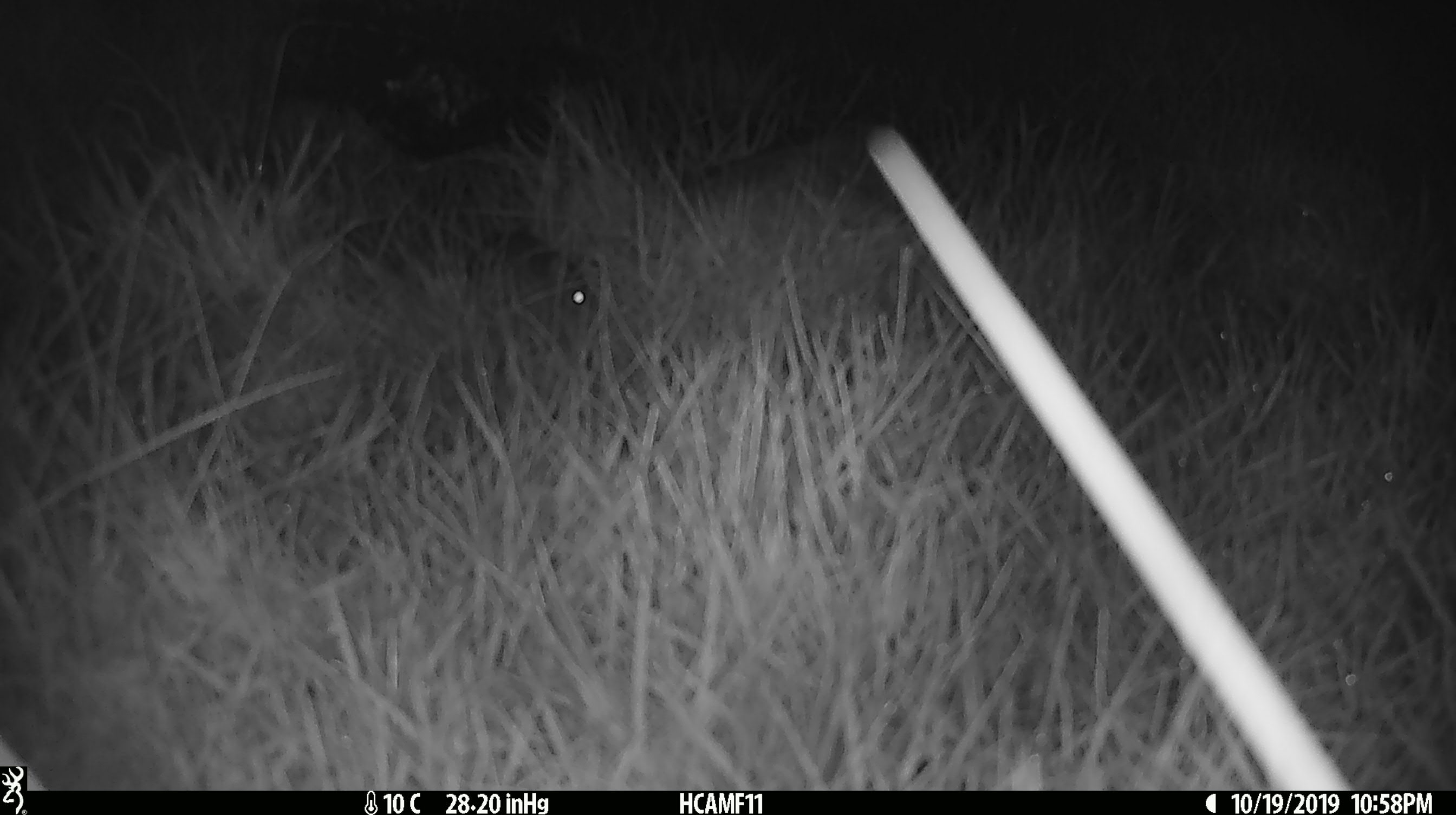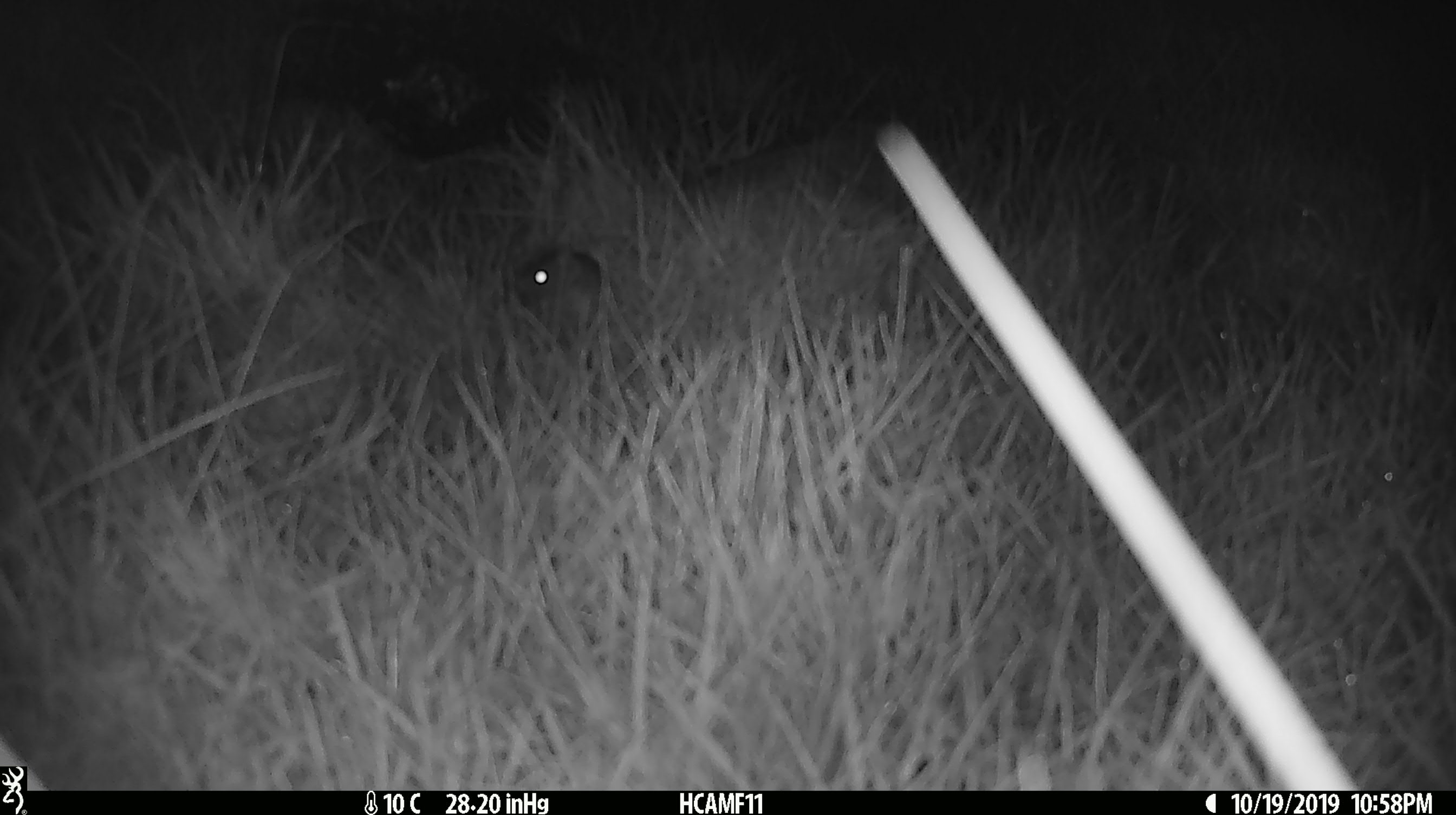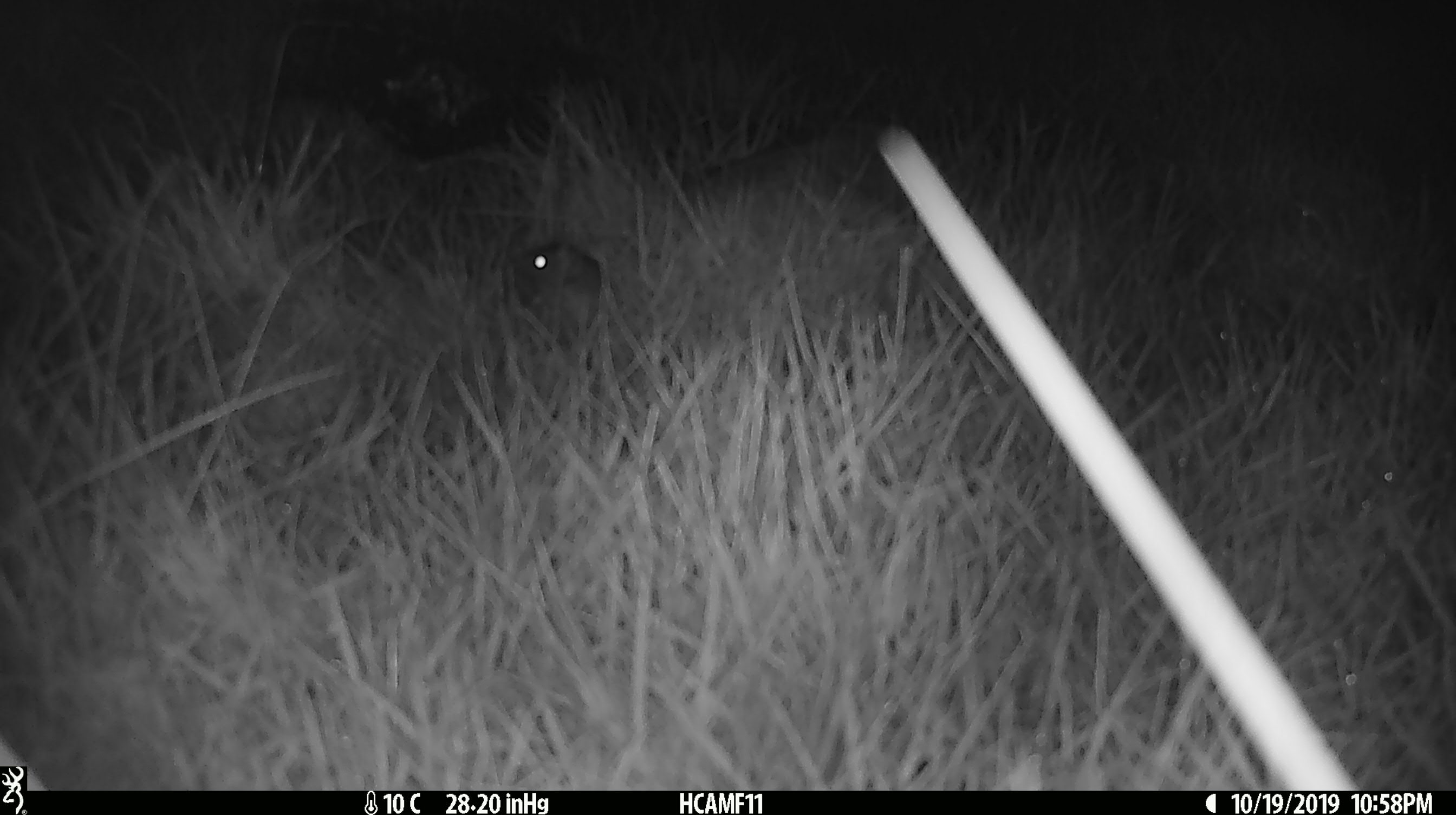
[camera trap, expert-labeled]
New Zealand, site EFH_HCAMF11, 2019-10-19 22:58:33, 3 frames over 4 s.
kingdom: Animalia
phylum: Chordata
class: Mammalia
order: Rodentia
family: Muridae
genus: Mus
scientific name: Mus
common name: mouse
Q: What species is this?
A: Mouse (Mus).